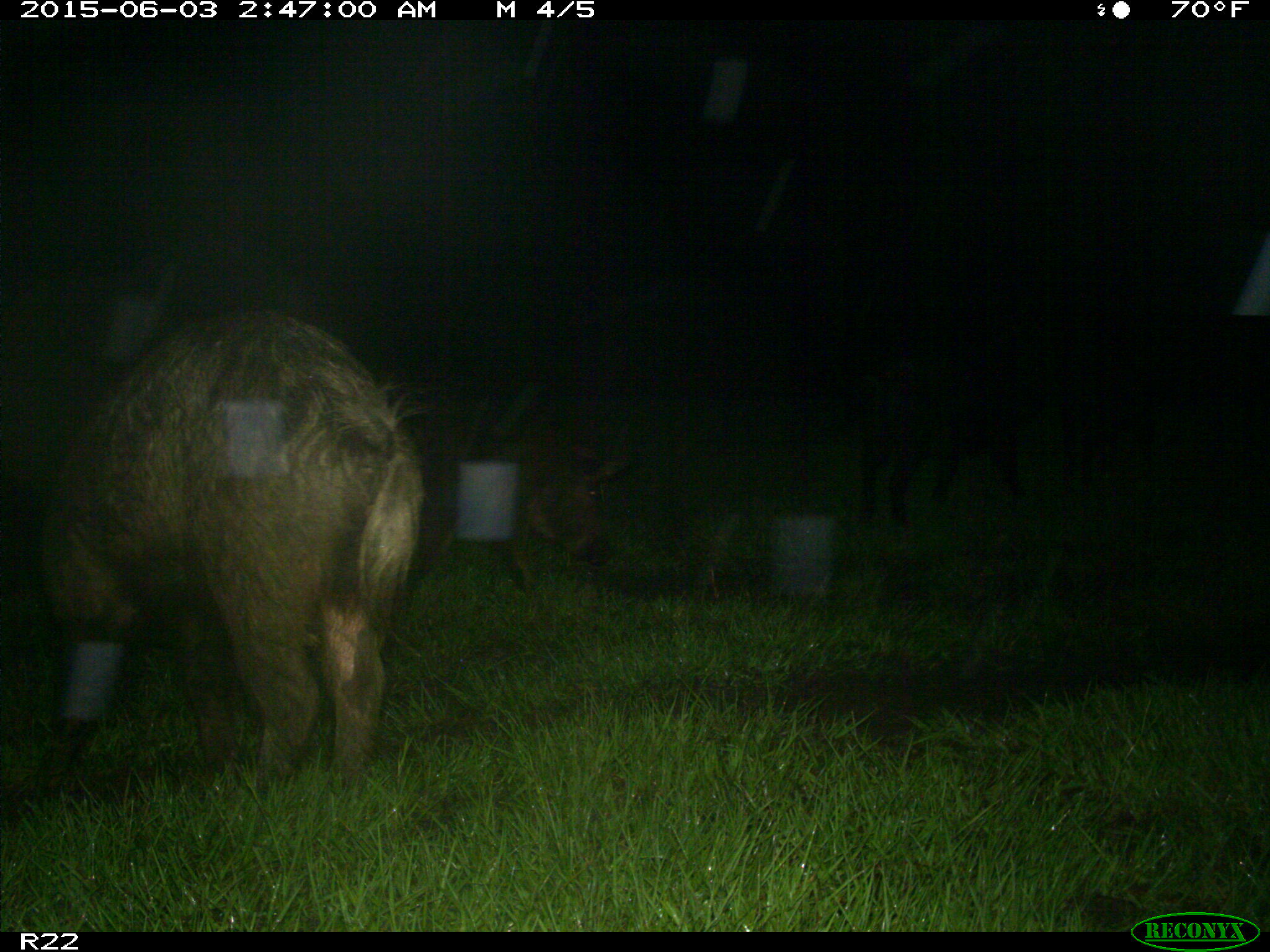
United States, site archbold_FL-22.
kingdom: Animalia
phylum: Chordata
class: Mammalia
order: Artiodactyla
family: Bovidae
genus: Bos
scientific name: Bos taurus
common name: domestic cow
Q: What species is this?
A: Bos taurus (domestic cow).